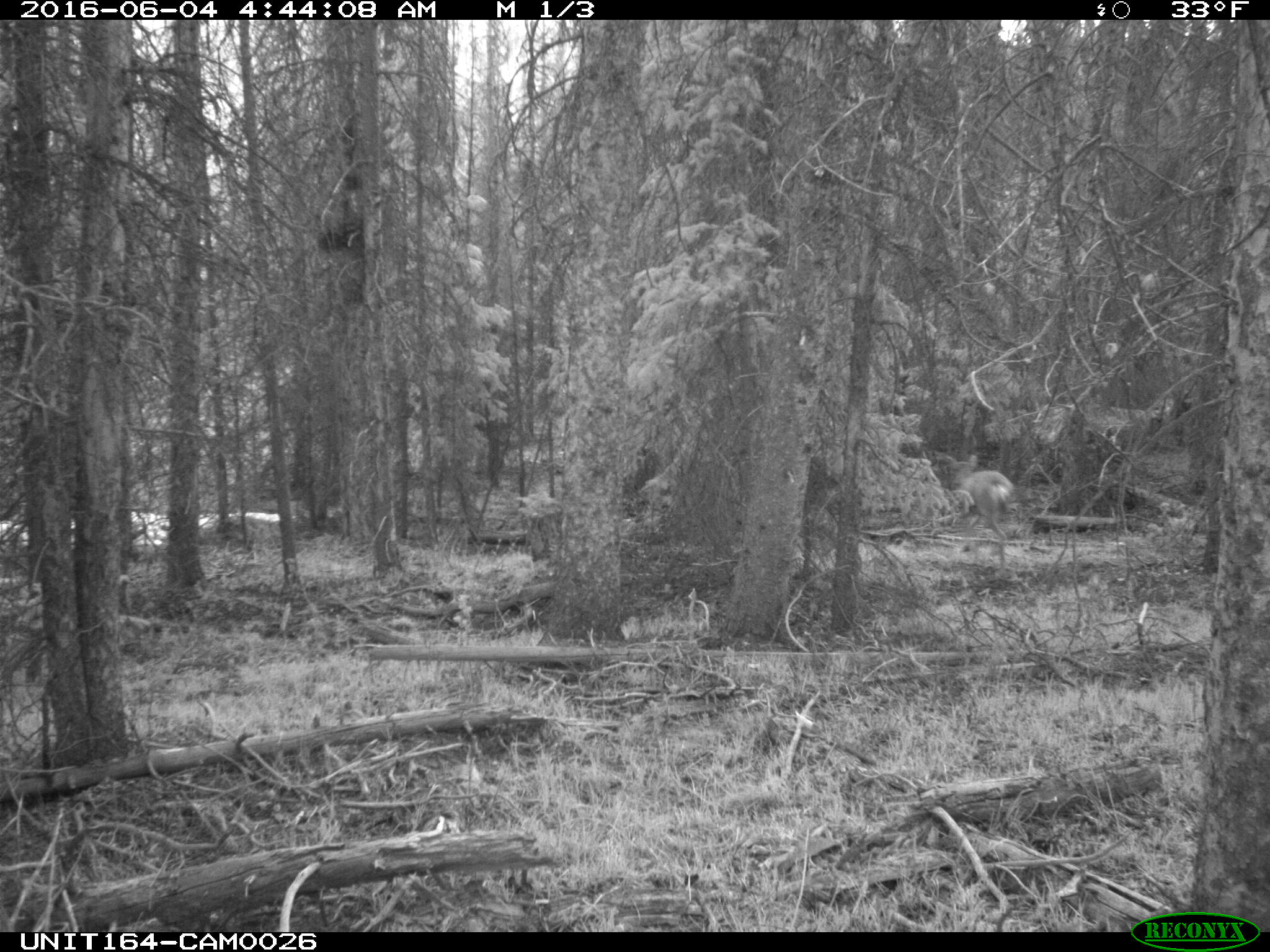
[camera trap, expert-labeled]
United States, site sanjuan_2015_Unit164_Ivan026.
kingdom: Animalia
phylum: Chordata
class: Mammalia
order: Artiodactyla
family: Cervidae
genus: Odocoileus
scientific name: Odocoileus hemionus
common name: mule deer